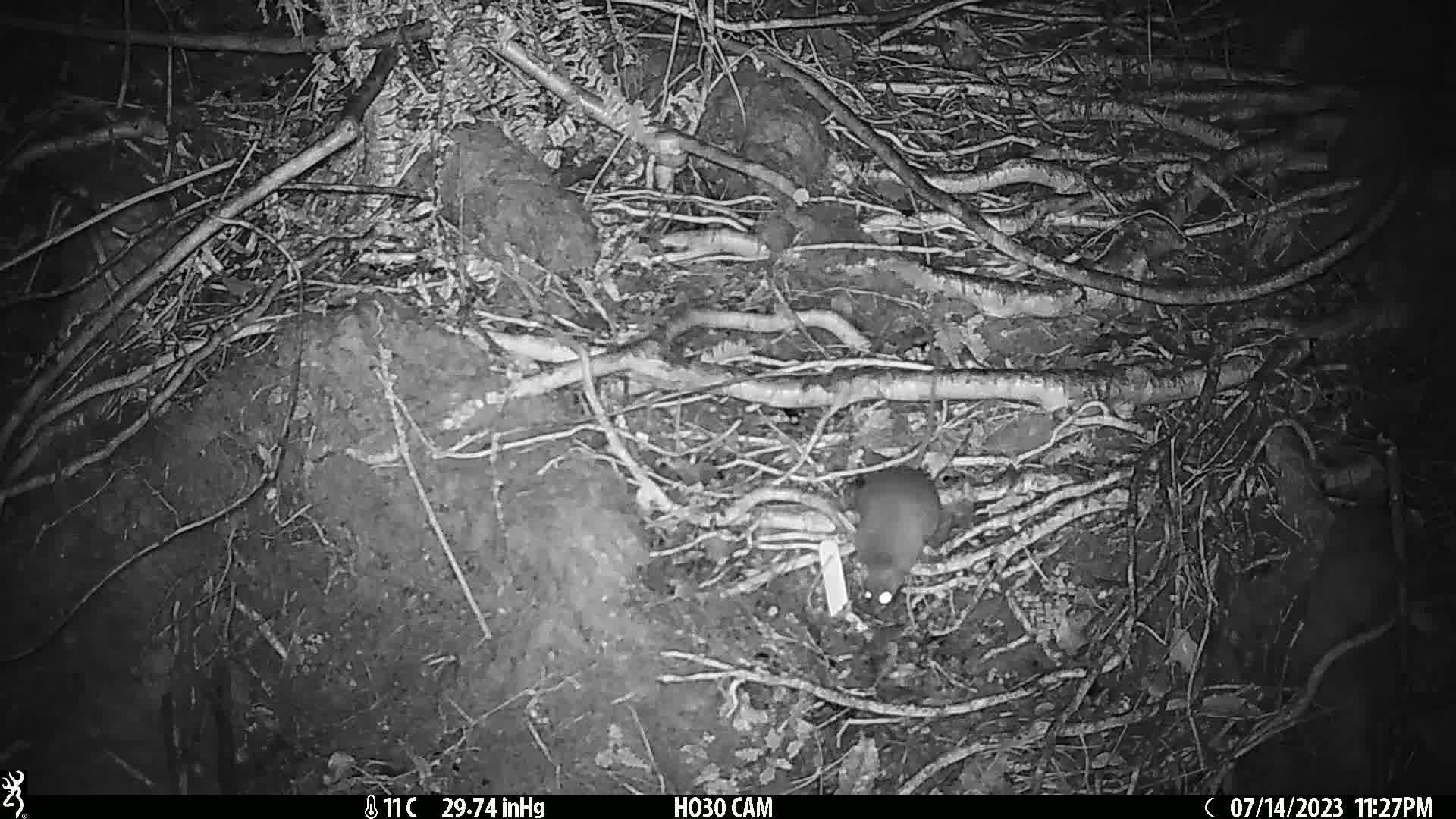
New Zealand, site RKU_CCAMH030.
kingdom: Animalia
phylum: Chordata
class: Mammalia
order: Rodentia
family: Muridae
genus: Rattus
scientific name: Rattus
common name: rat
Rat (Rattus).